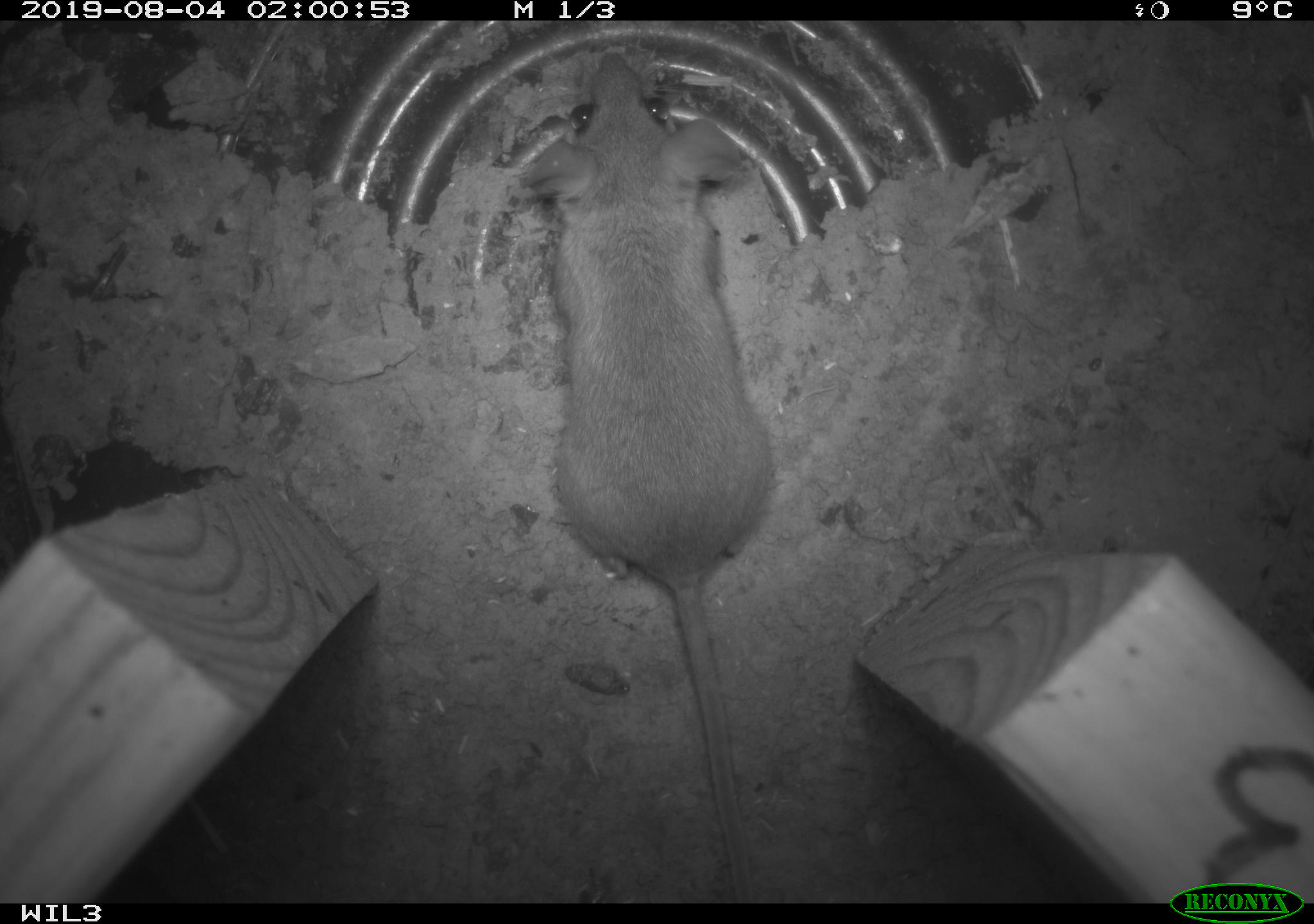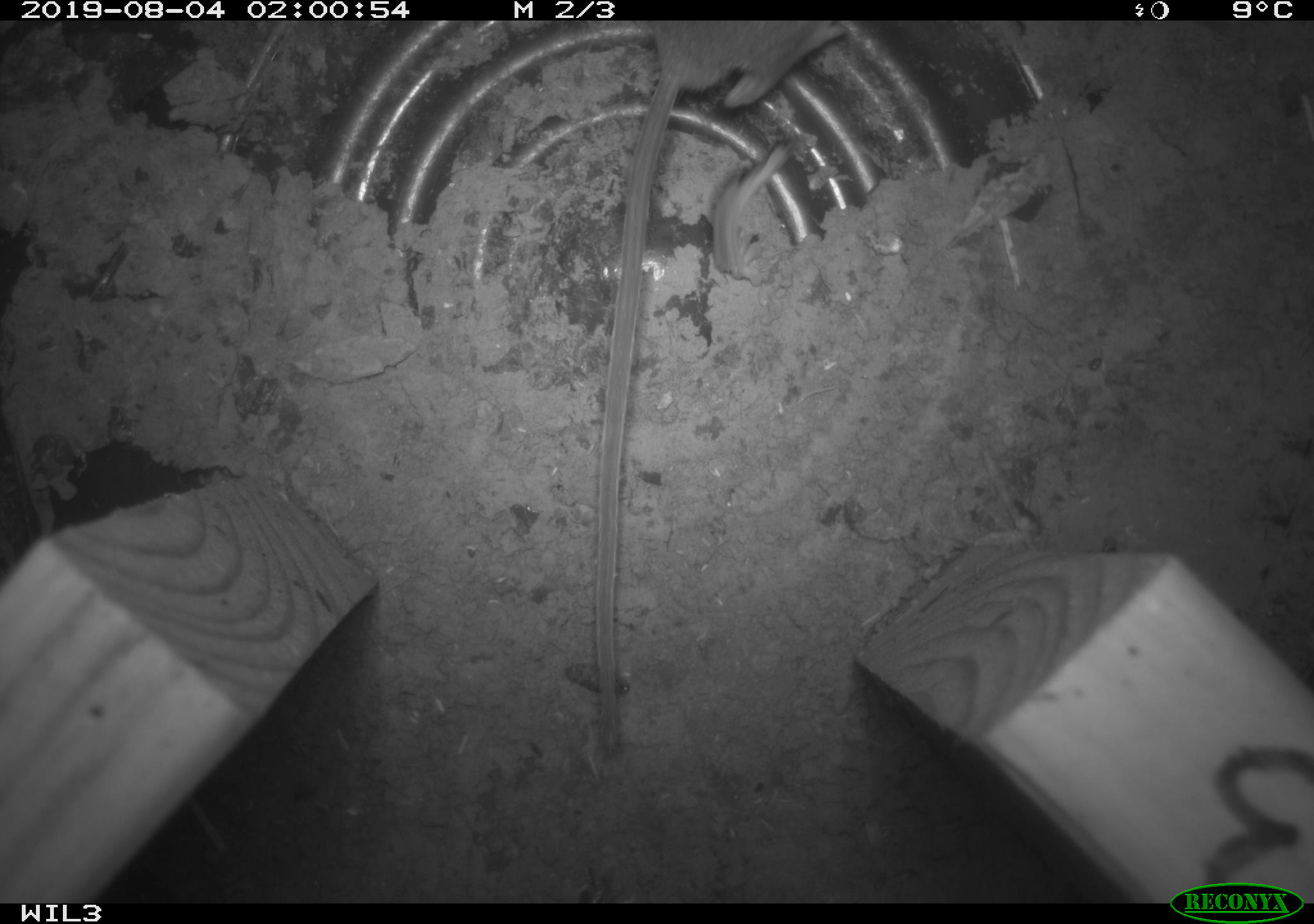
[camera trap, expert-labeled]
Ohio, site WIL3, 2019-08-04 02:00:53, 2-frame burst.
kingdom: Animalia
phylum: Chordata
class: Mammalia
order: Rodentia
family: Cricetidae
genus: Peromyscus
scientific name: Peromyscus leucopus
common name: white-footed mouse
White-footed mouse (Peromyscus leucopus).